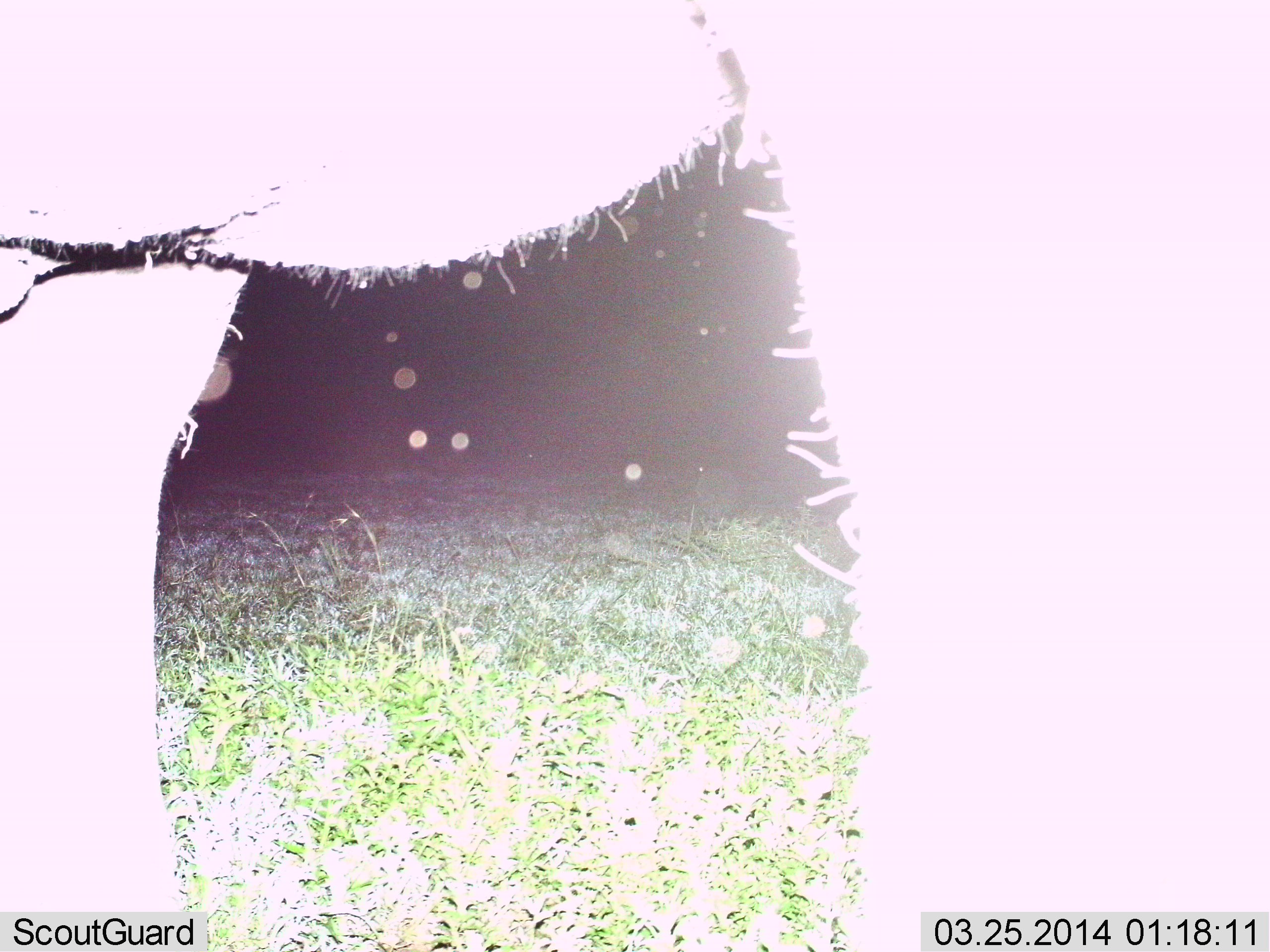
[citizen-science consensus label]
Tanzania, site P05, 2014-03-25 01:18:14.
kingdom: Animalia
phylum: Chordata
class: Mammalia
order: Proboscidea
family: Elephantidae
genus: Loxodonta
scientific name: Loxodonta africana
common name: african bush elephant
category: elephant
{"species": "elephant (african bush elephant) (Loxodonta africana)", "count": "1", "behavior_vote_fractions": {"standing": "100%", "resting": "0%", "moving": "0%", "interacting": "0%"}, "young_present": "0%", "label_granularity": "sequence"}